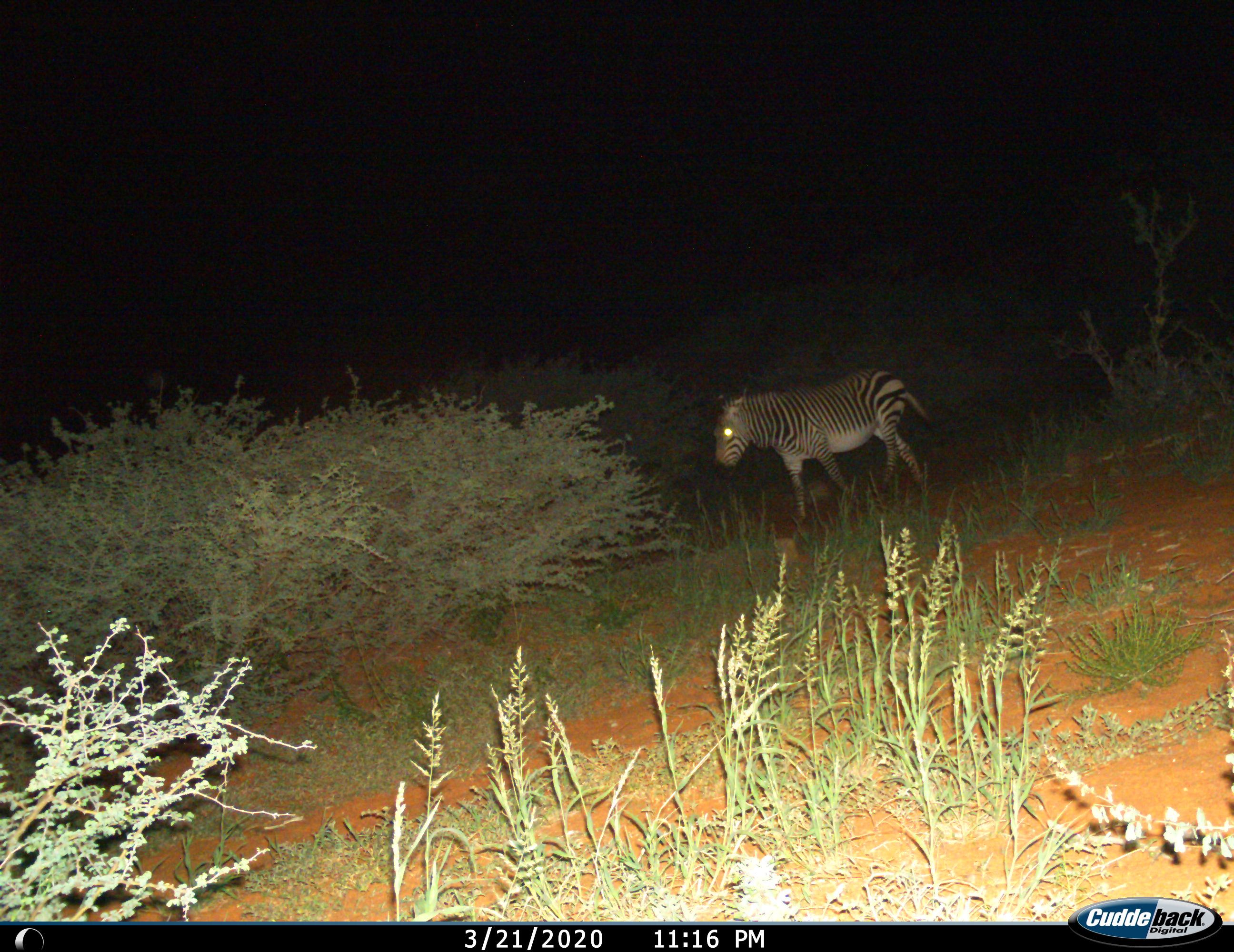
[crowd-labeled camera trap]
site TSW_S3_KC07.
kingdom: Animalia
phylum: Chordata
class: Mammalia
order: Perissodactyla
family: Equidae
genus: Equus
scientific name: Equus zebra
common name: mountain zebra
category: zebramountain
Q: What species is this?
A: Zebramountain (mountain zebra) (Equus zebra).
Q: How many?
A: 1.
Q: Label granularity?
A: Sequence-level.